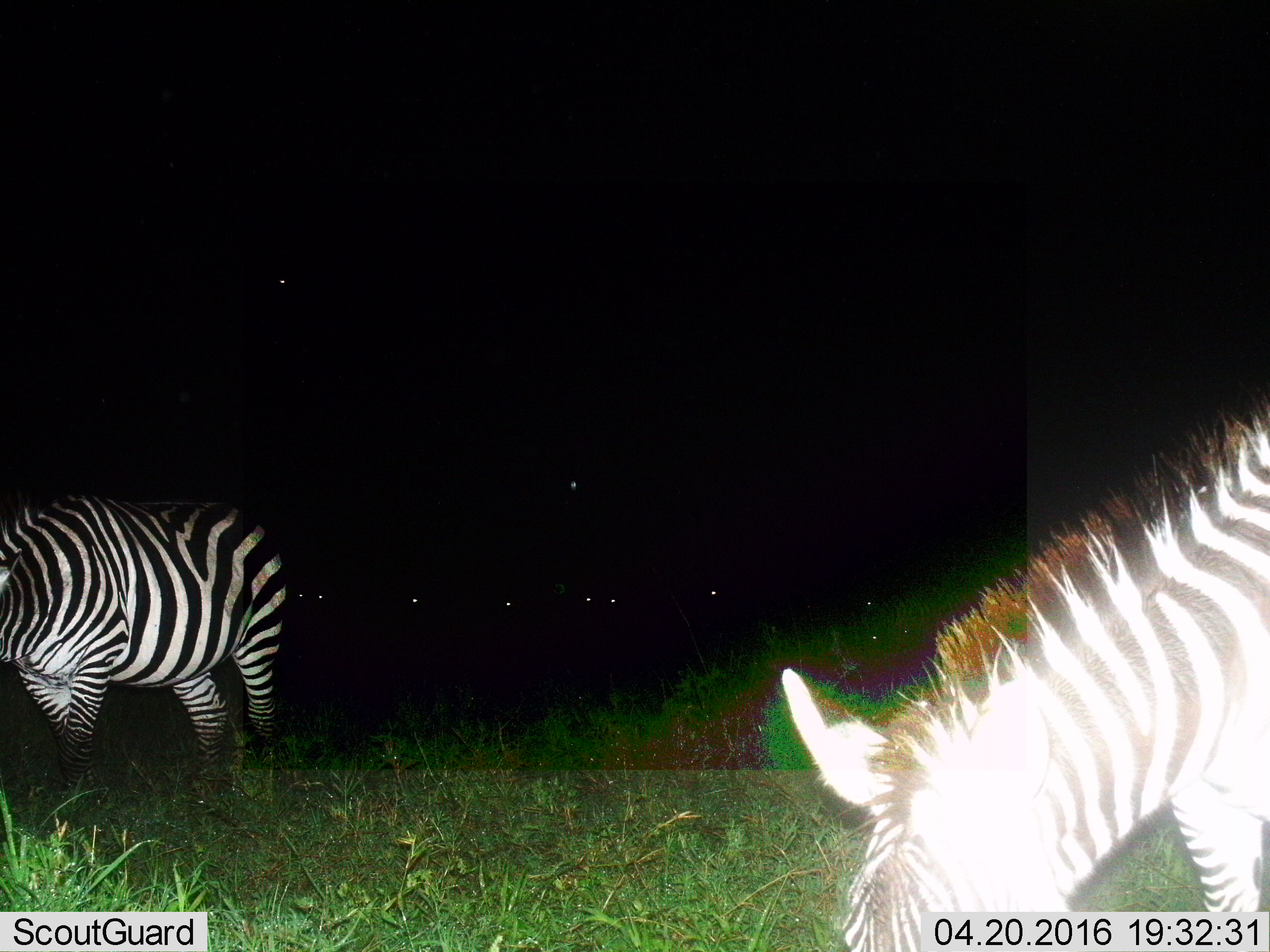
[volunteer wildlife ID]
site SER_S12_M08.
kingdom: Animalia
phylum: Chordata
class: Mammalia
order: Perissodactyla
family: Equidae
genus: Equus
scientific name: Equus quagga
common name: plains zebra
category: zebraplains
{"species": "zebraplains (plains zebra) (Equus quagga)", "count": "2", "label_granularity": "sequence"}